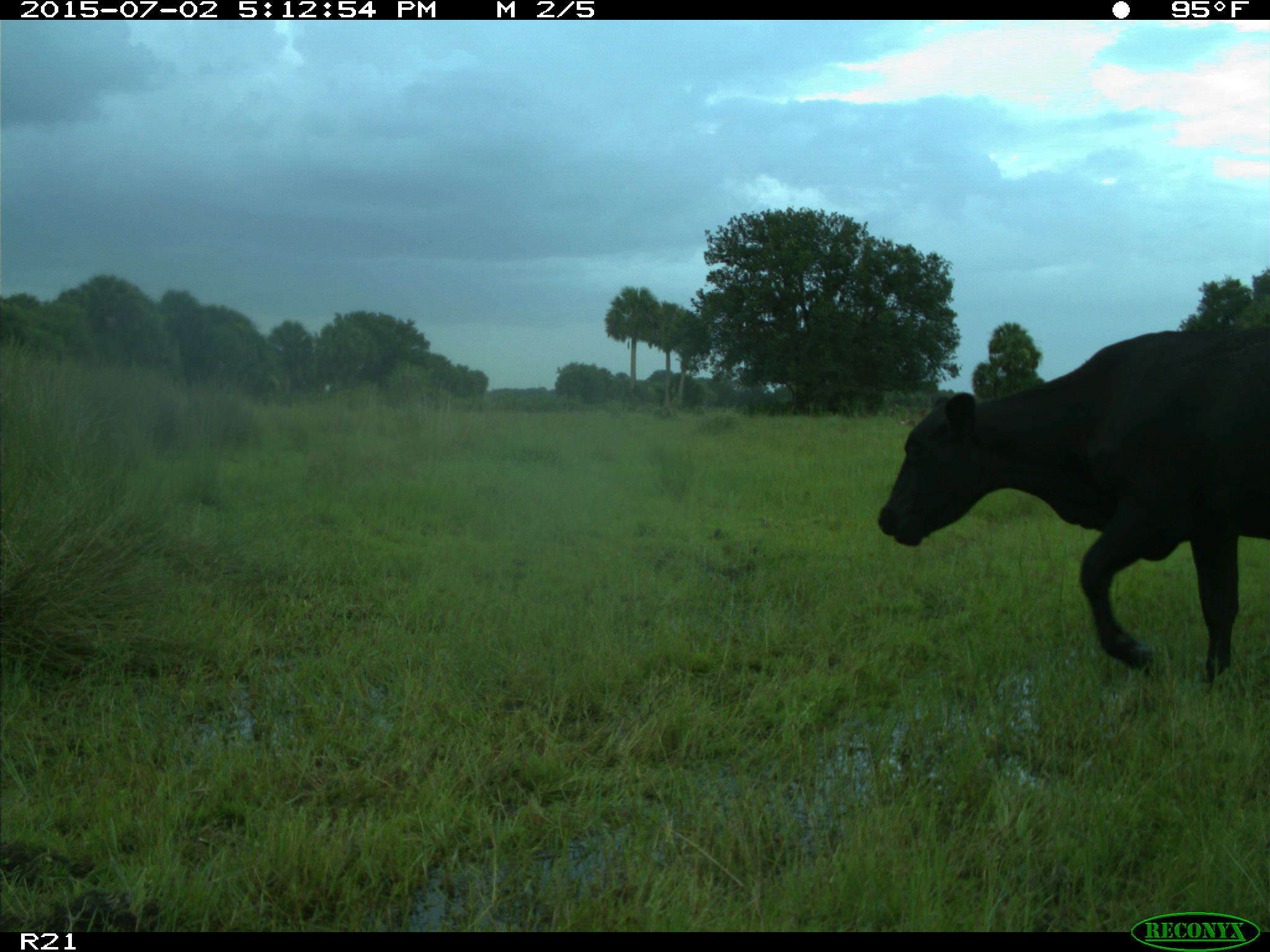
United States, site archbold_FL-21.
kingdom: Animalia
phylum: Chordata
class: Mammalia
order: Artiodactyla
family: Bovidae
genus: Bos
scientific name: Bos taurus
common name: domestic cow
Bos taurus (domestic cow).